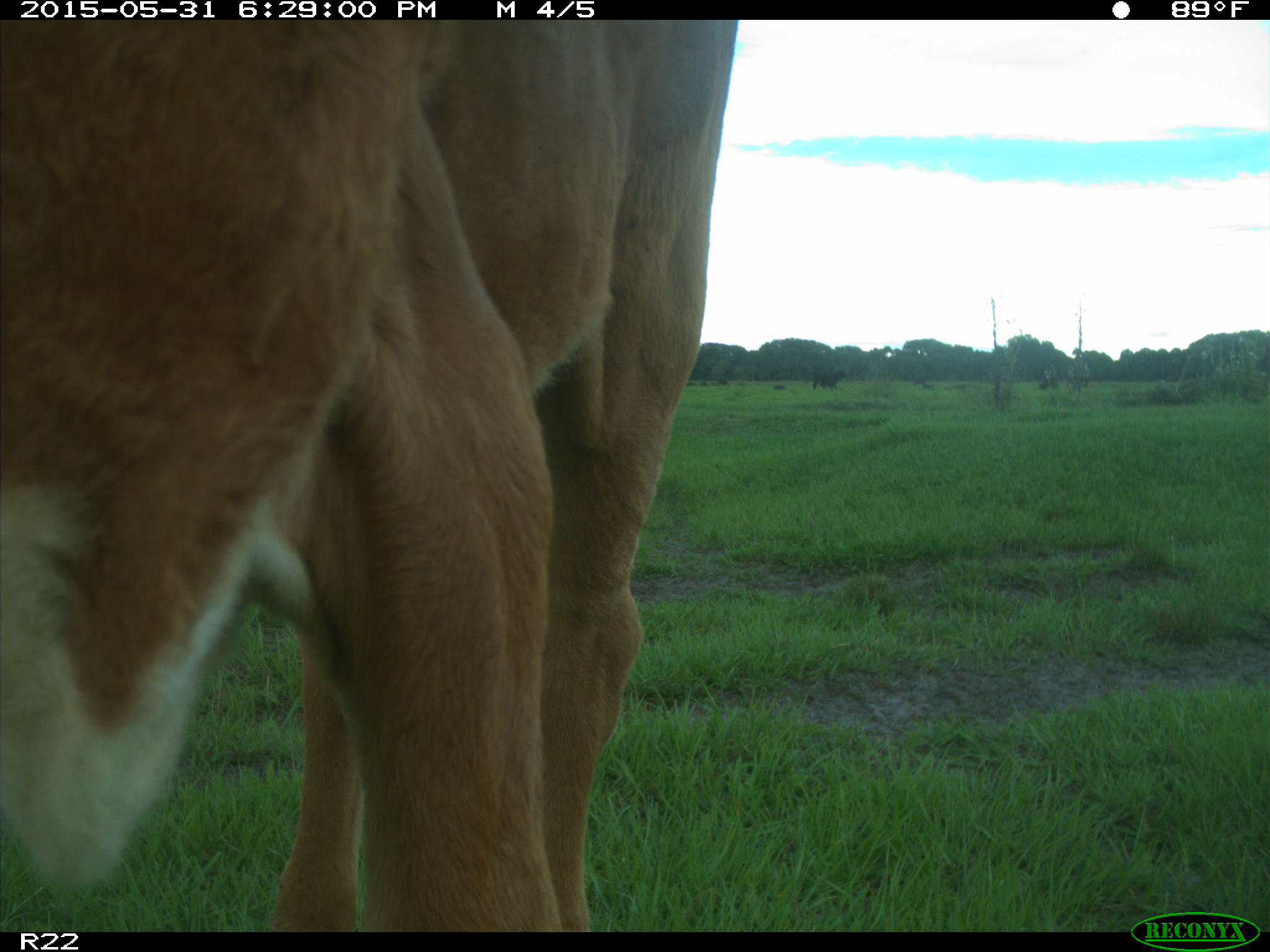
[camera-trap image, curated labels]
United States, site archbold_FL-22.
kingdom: Animalia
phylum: Chordata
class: Mammalia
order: Artiodactyla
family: Bovidae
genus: Bos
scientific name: Bos taurus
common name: domestic cow